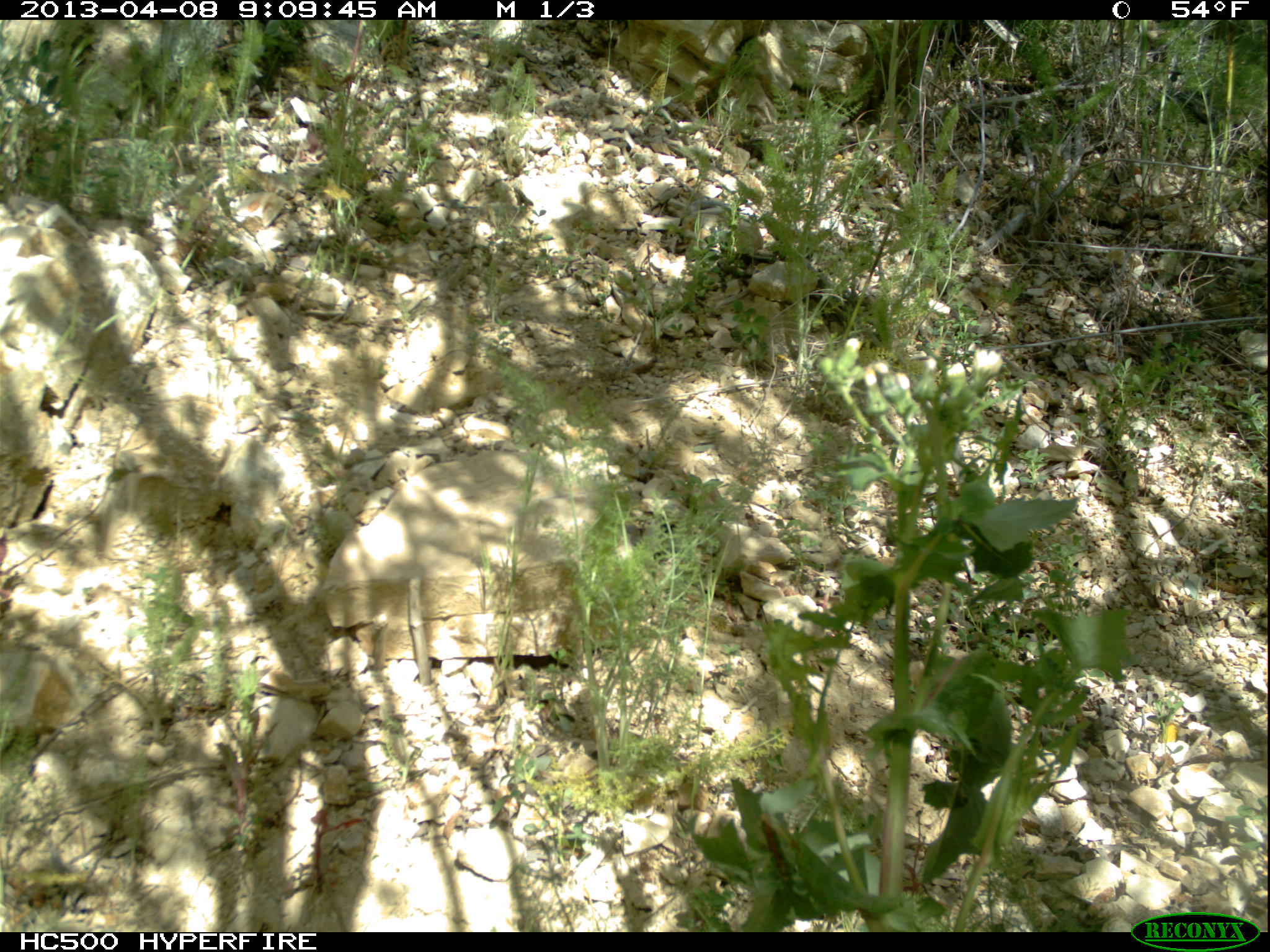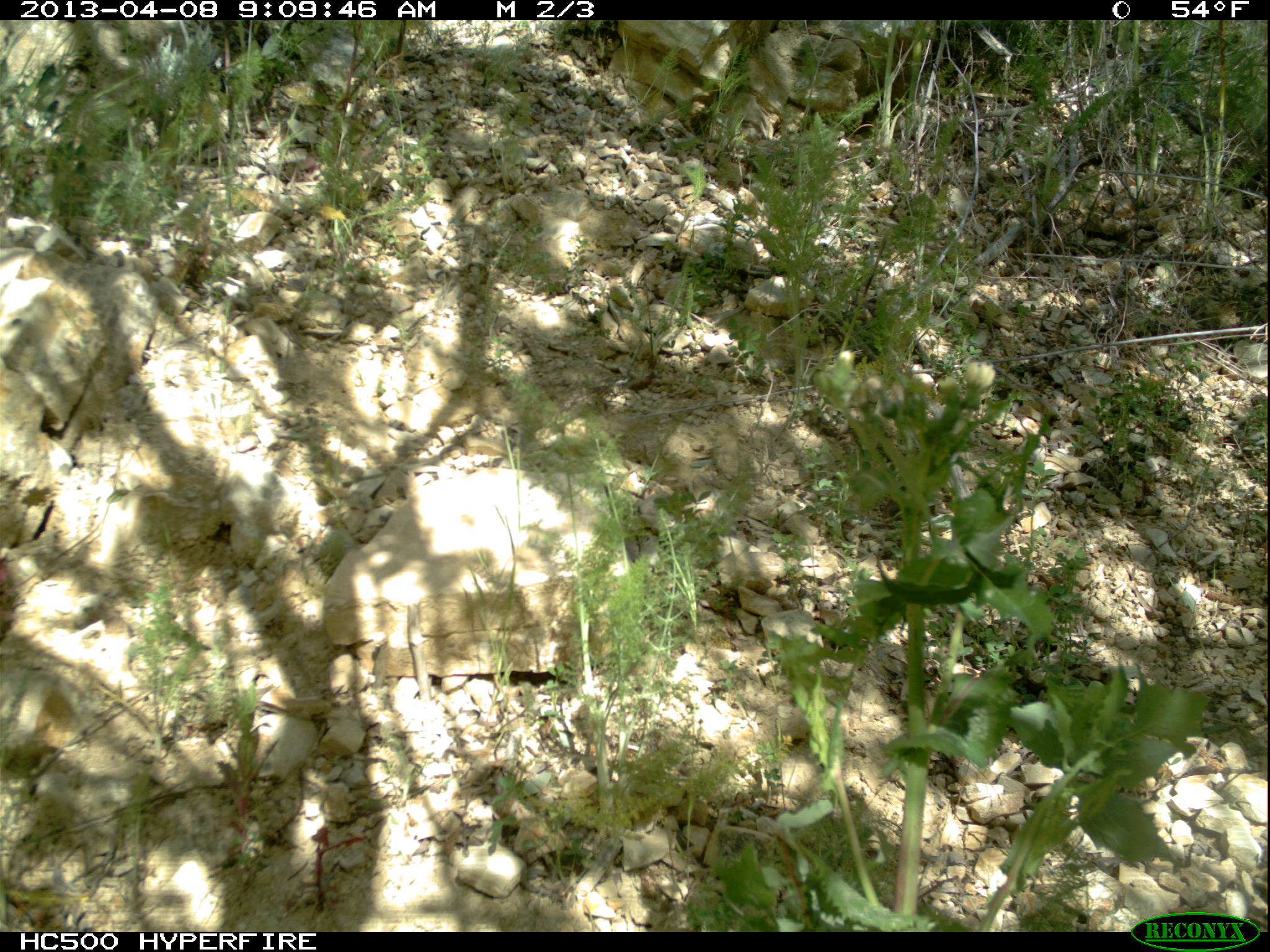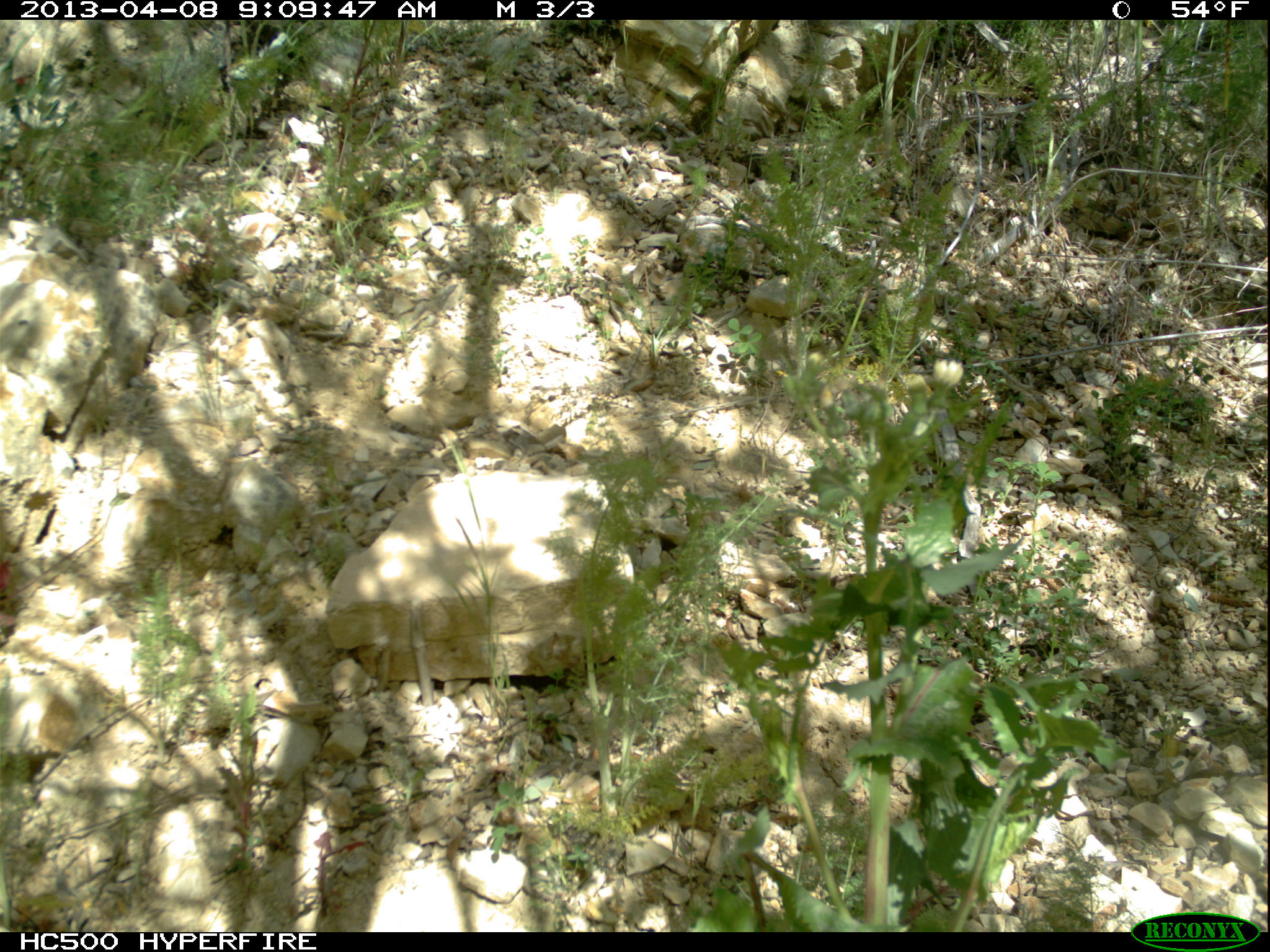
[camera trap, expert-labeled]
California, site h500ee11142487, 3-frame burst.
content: no animal present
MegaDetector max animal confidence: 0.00